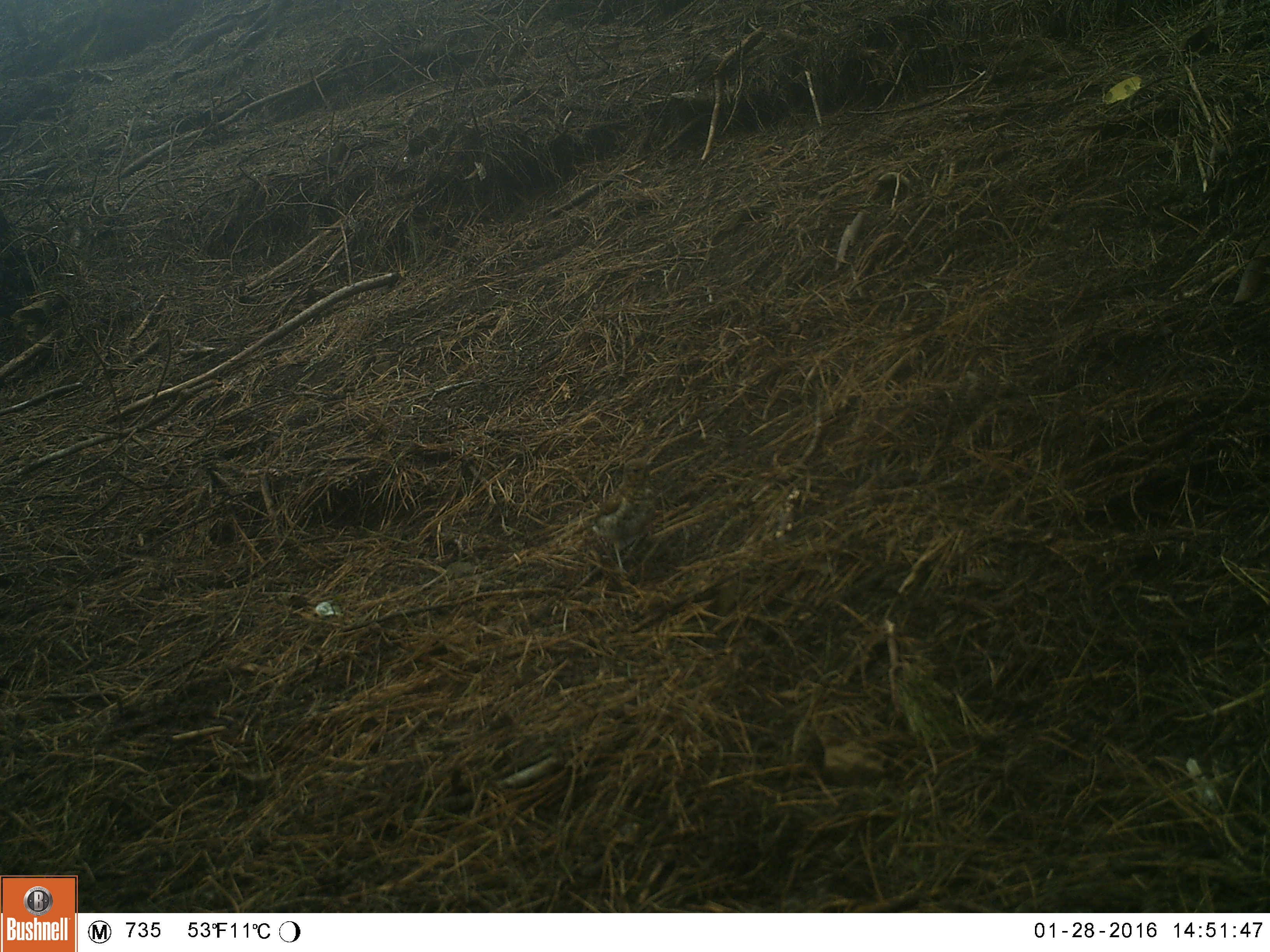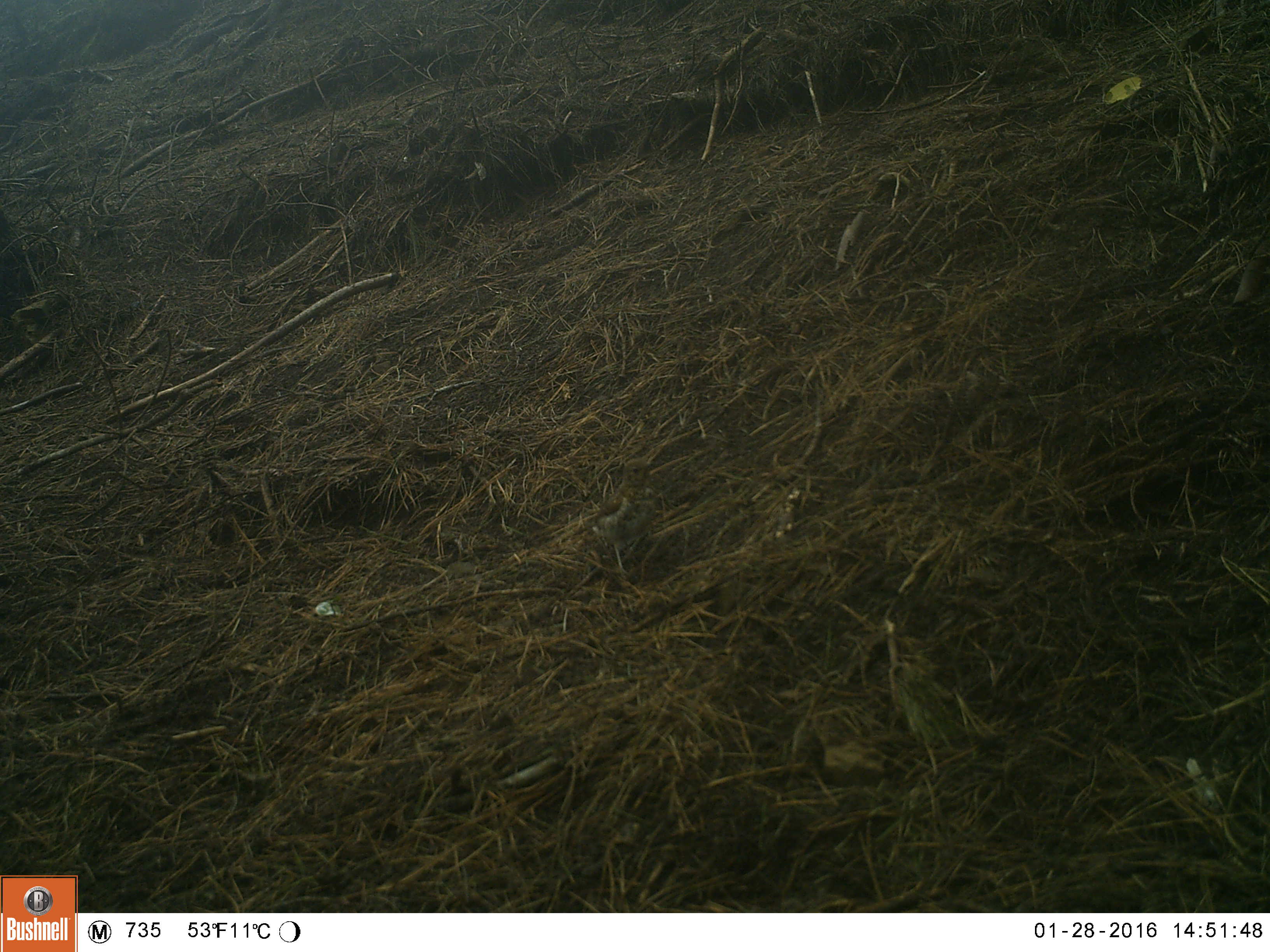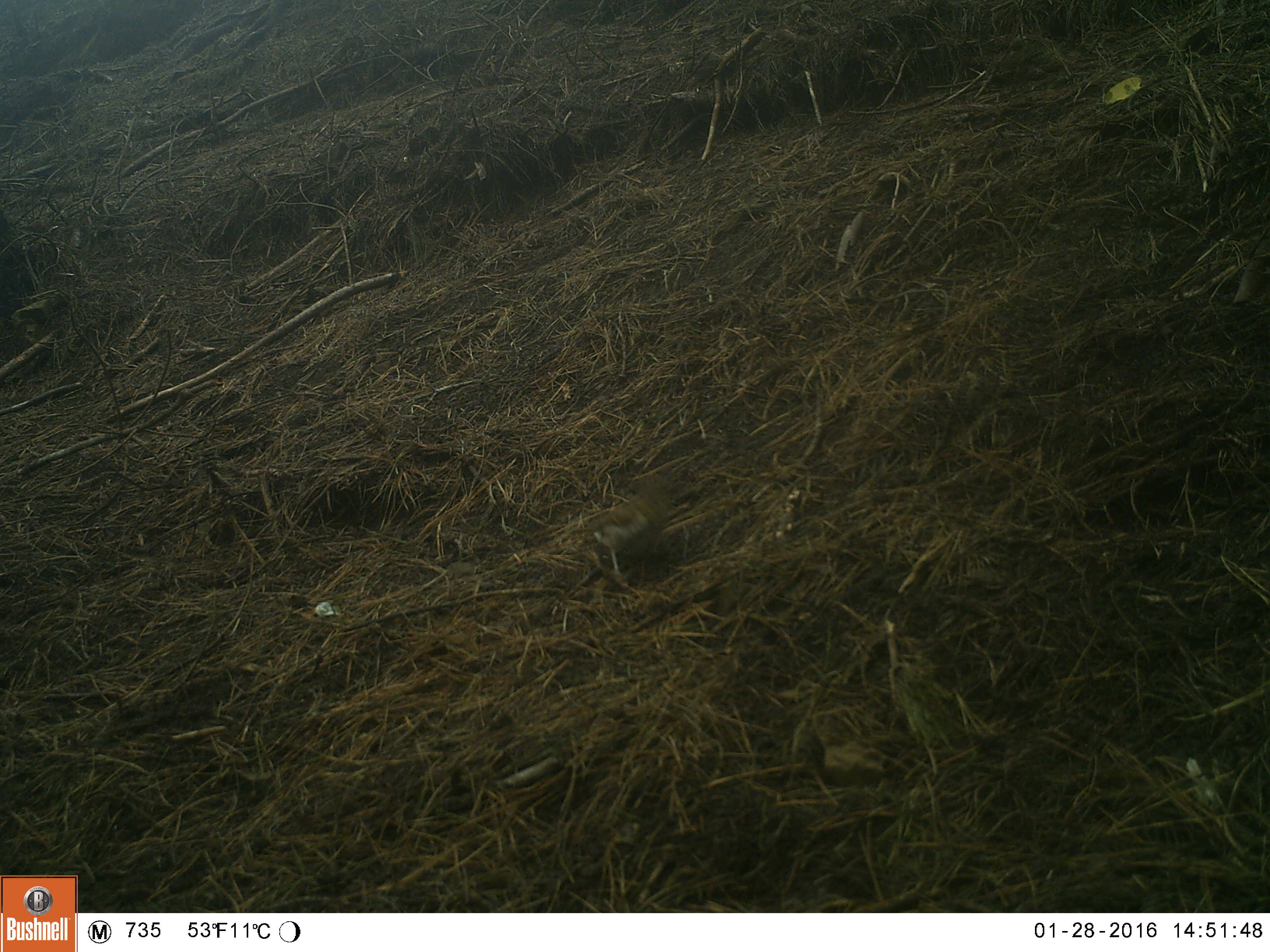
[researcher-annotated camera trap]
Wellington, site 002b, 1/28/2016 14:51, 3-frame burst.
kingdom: Animalia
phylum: Chordata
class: Aves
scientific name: Aves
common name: bird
Bird (Aves).